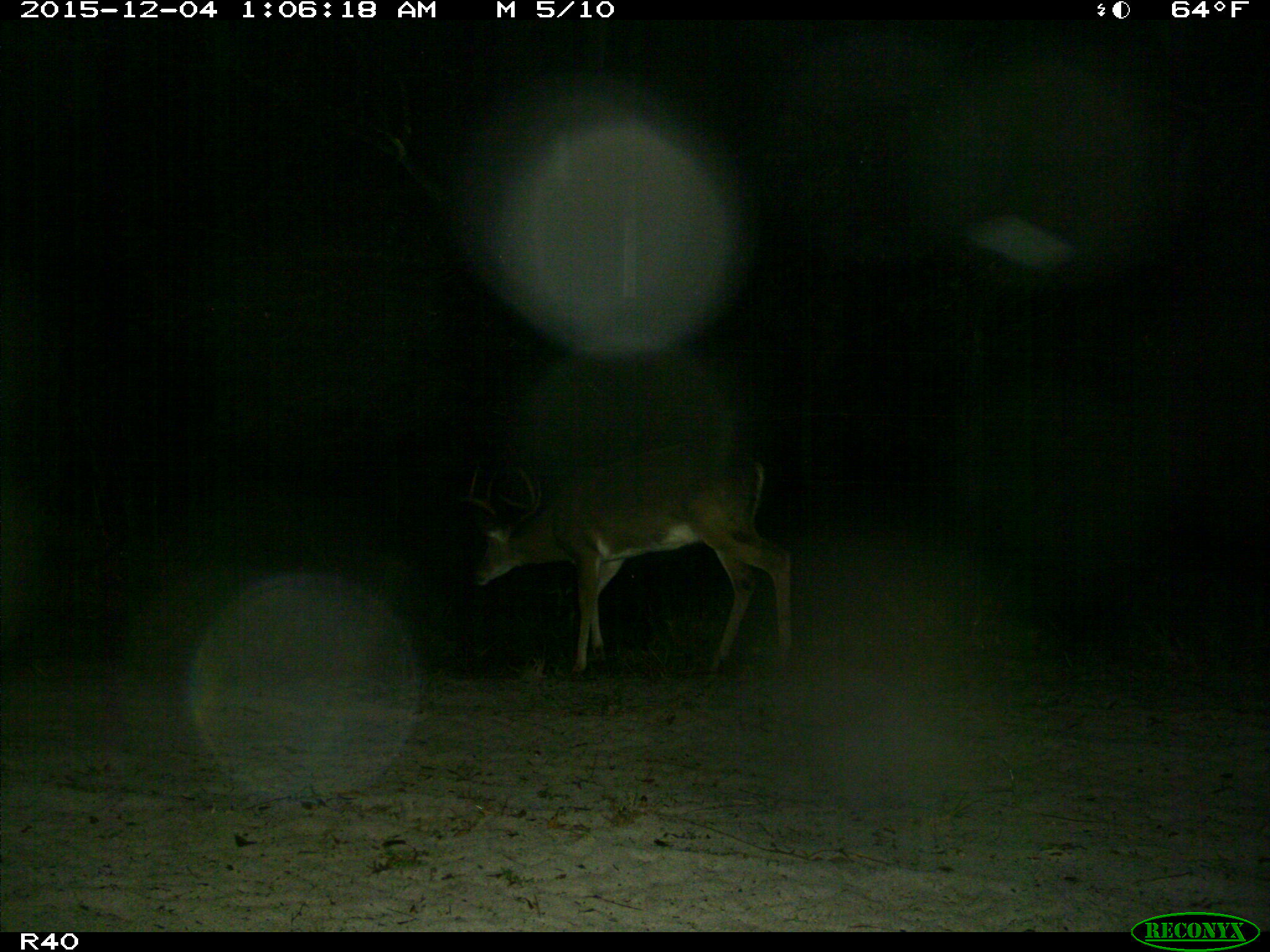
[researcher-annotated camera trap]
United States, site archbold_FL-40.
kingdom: Animalia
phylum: Chordata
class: Mammalia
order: Artiodactyla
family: Cervidae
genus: Odocoileus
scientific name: Odocoileus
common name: deer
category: unidentified deer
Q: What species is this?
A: Unidentified deer (deer) (Odocoileus).